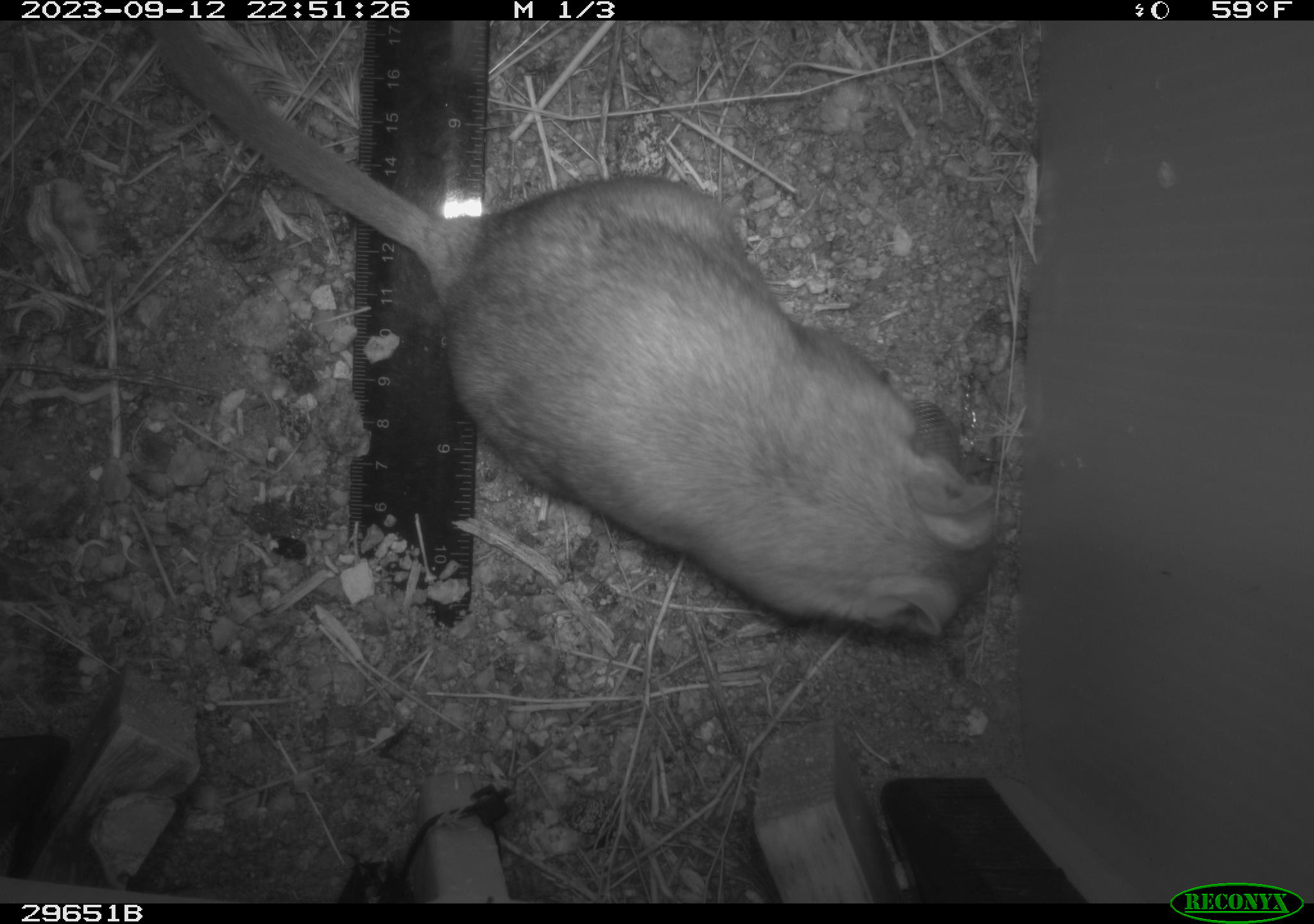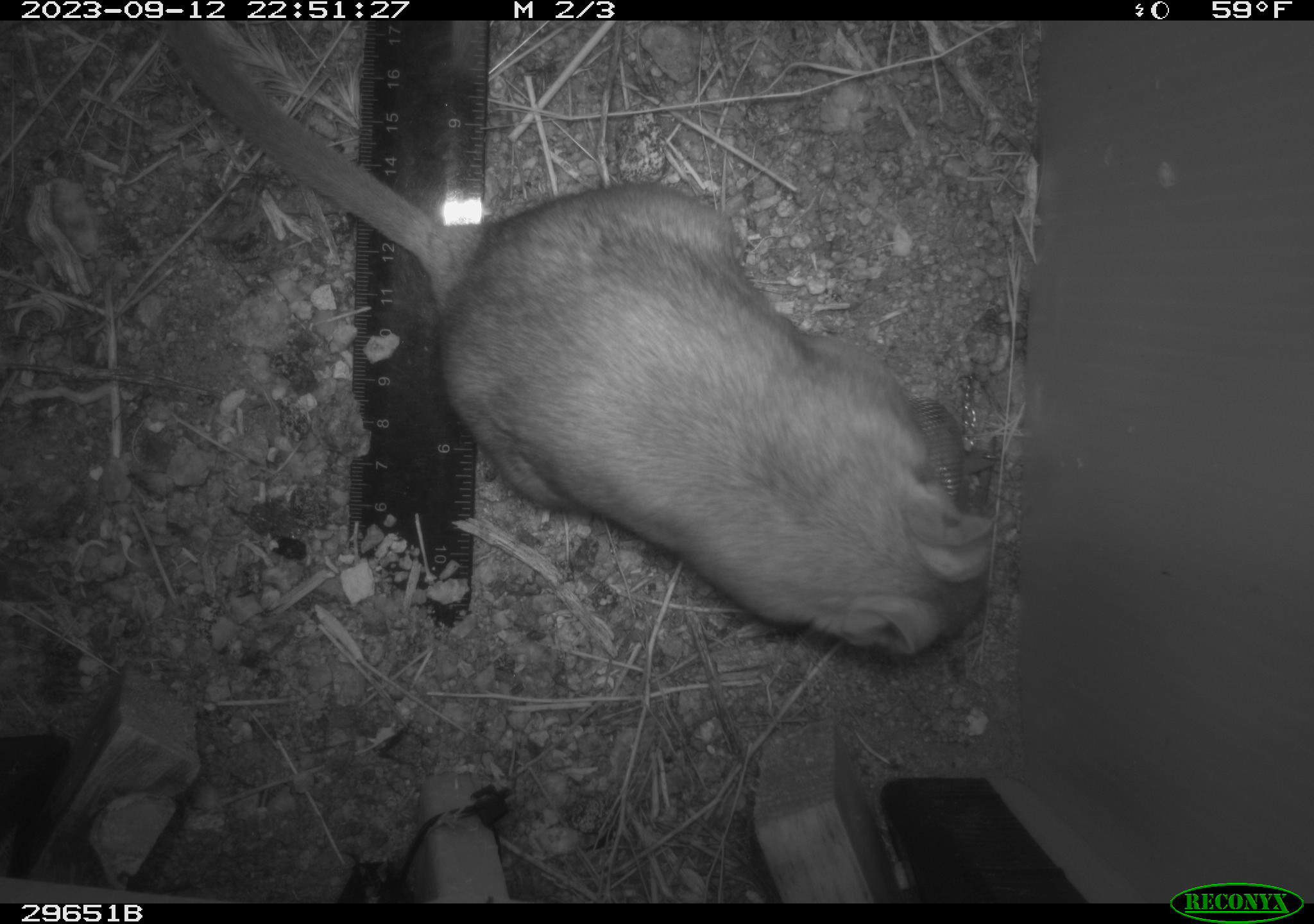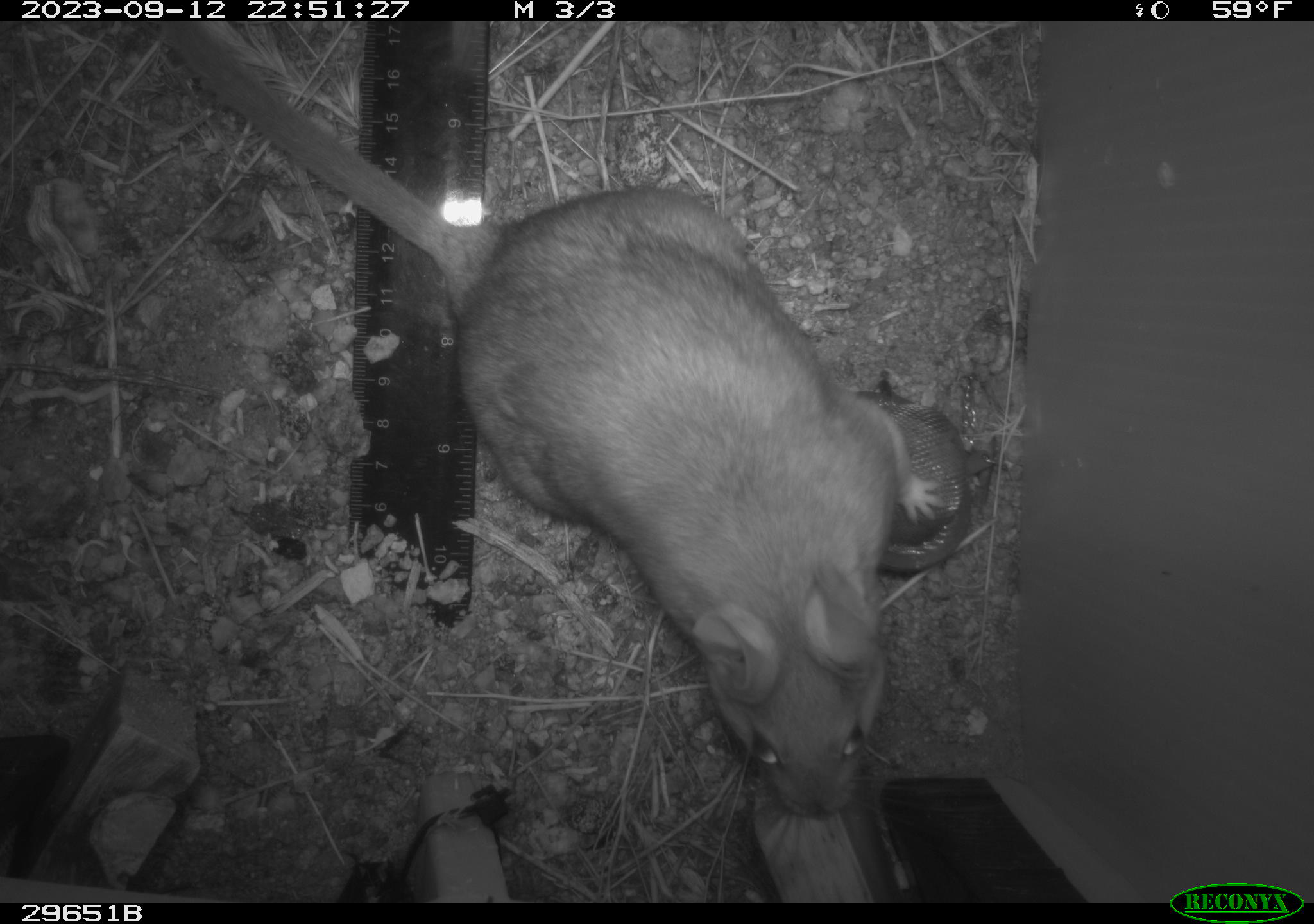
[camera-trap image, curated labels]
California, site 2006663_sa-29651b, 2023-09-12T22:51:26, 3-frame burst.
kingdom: Animalia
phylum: Chordata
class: Mammalia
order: Rodentia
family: Cricetidae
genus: Neotoma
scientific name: Neotoma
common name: pack rat or woodrat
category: neotoma species